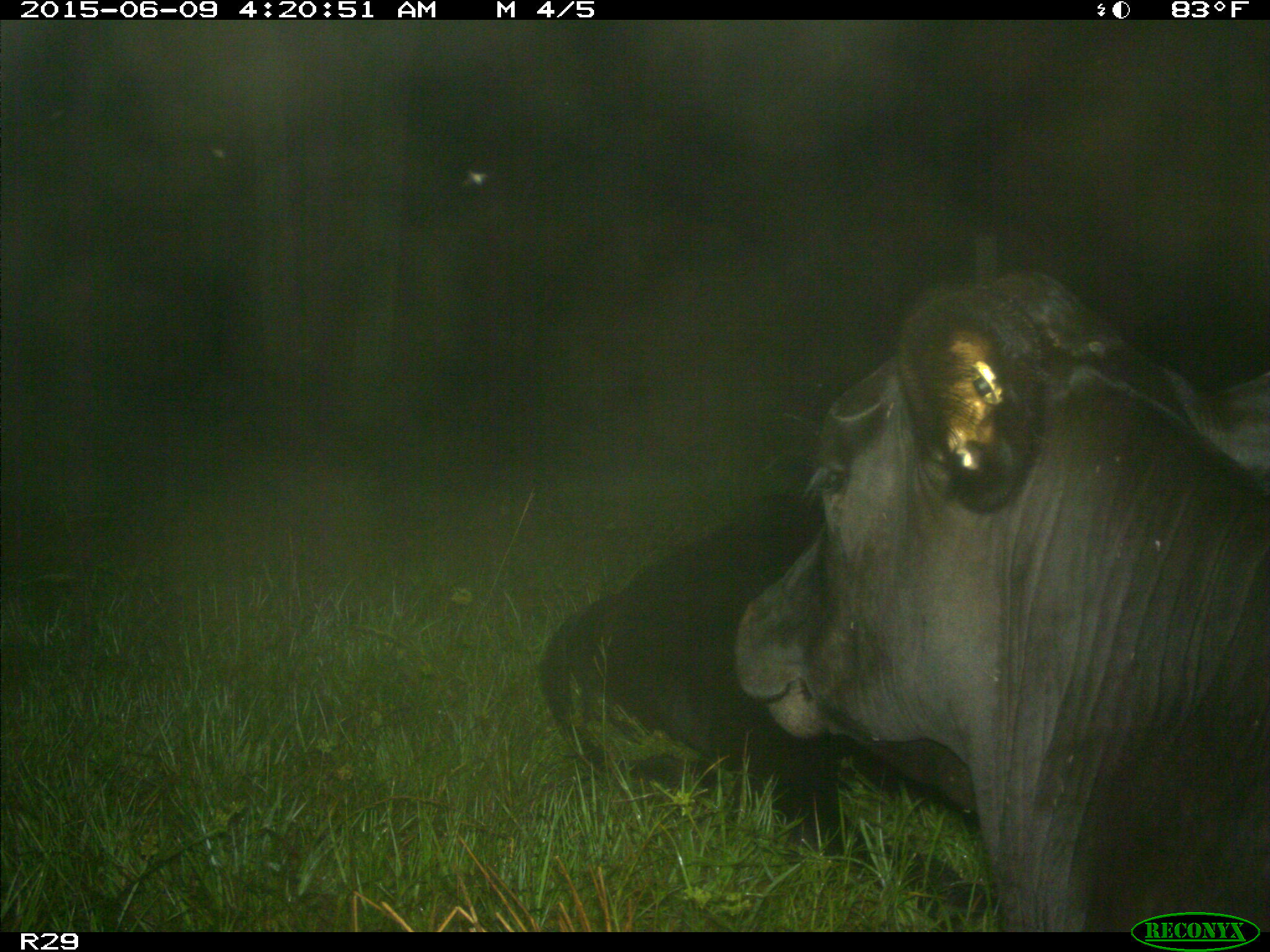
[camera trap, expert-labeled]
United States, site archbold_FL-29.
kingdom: Animalia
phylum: Chordata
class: Mammalia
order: Artiodactyla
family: Bovidae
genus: Bos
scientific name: Bos taurus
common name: domestic cow